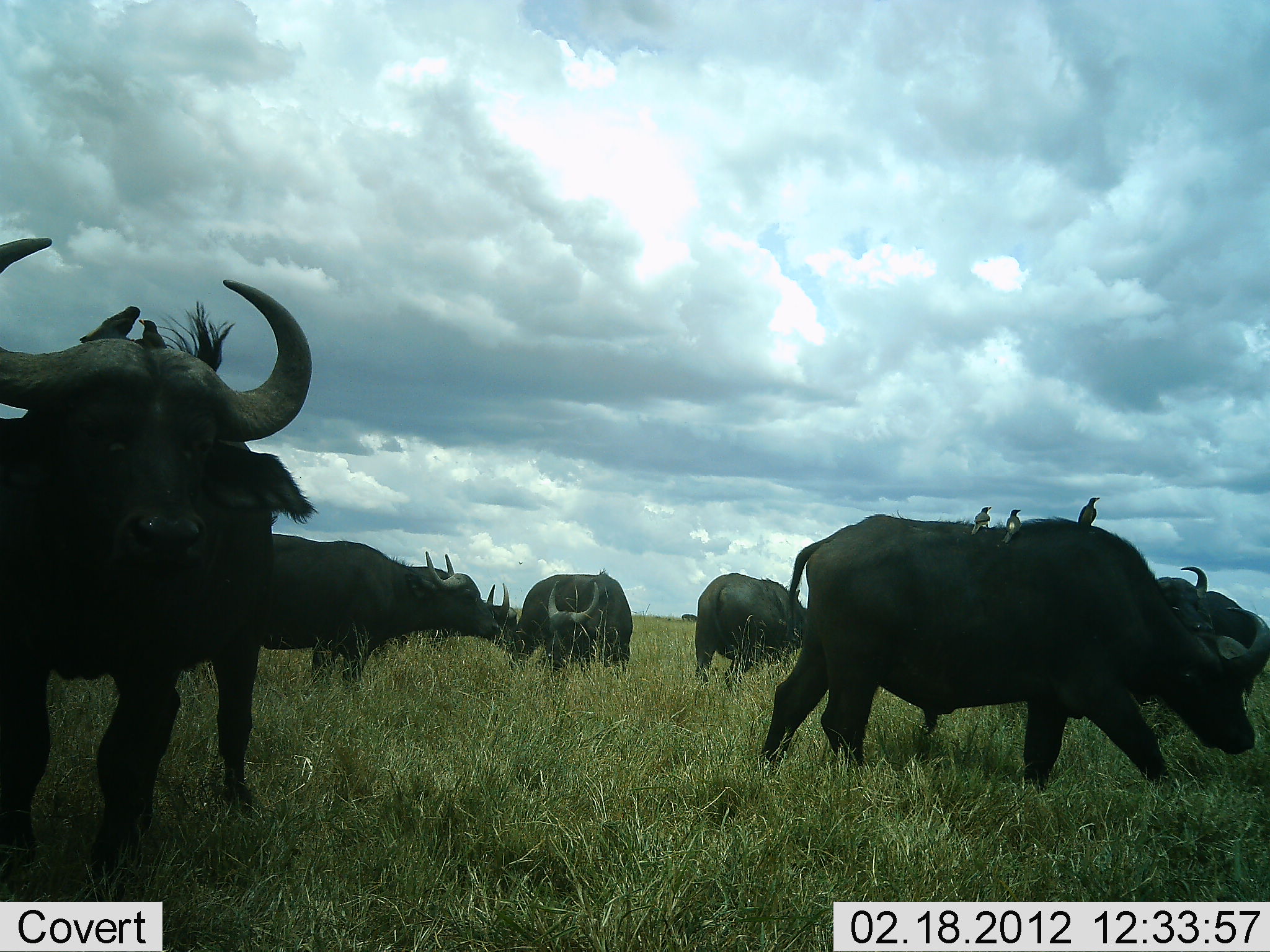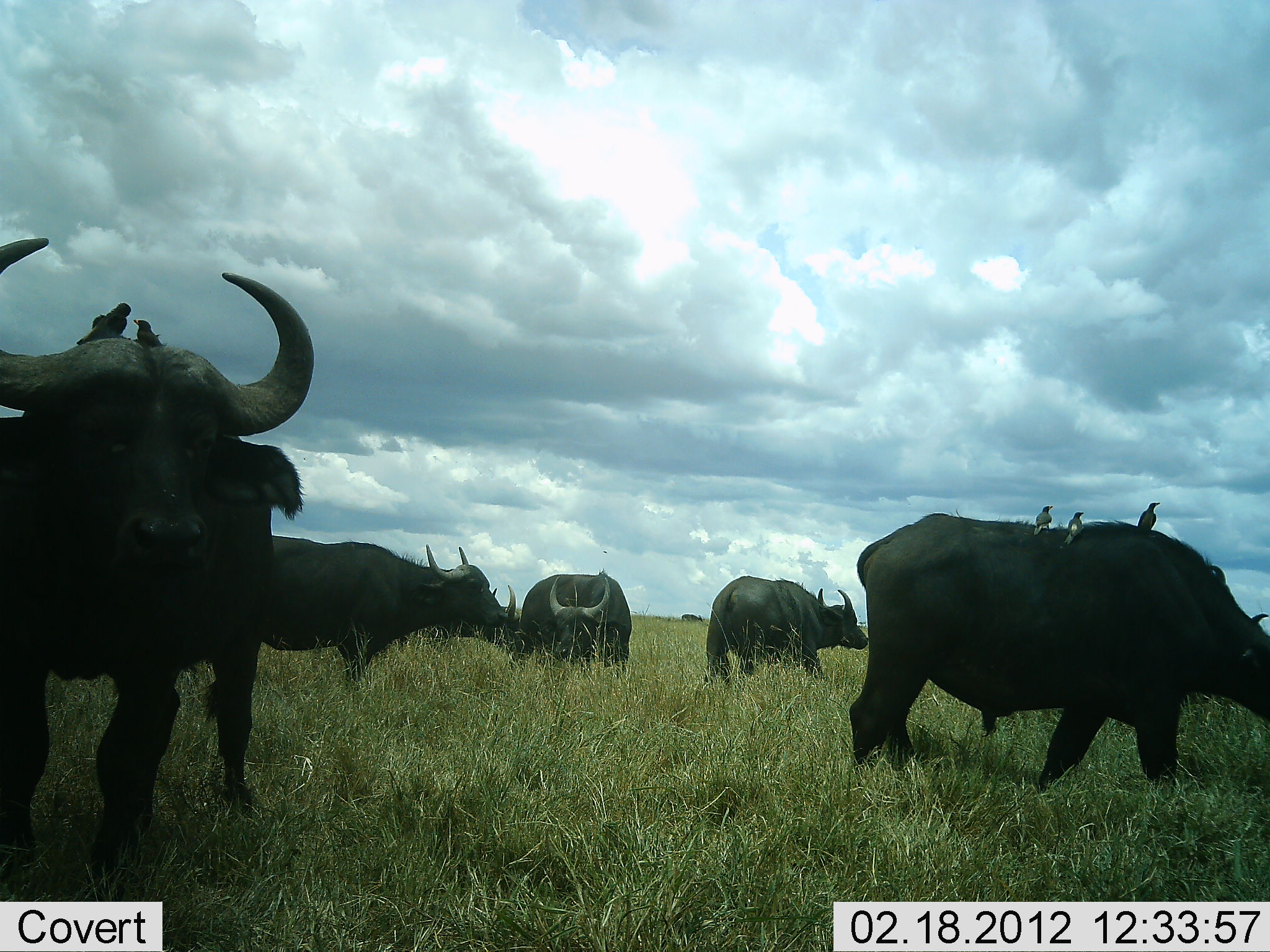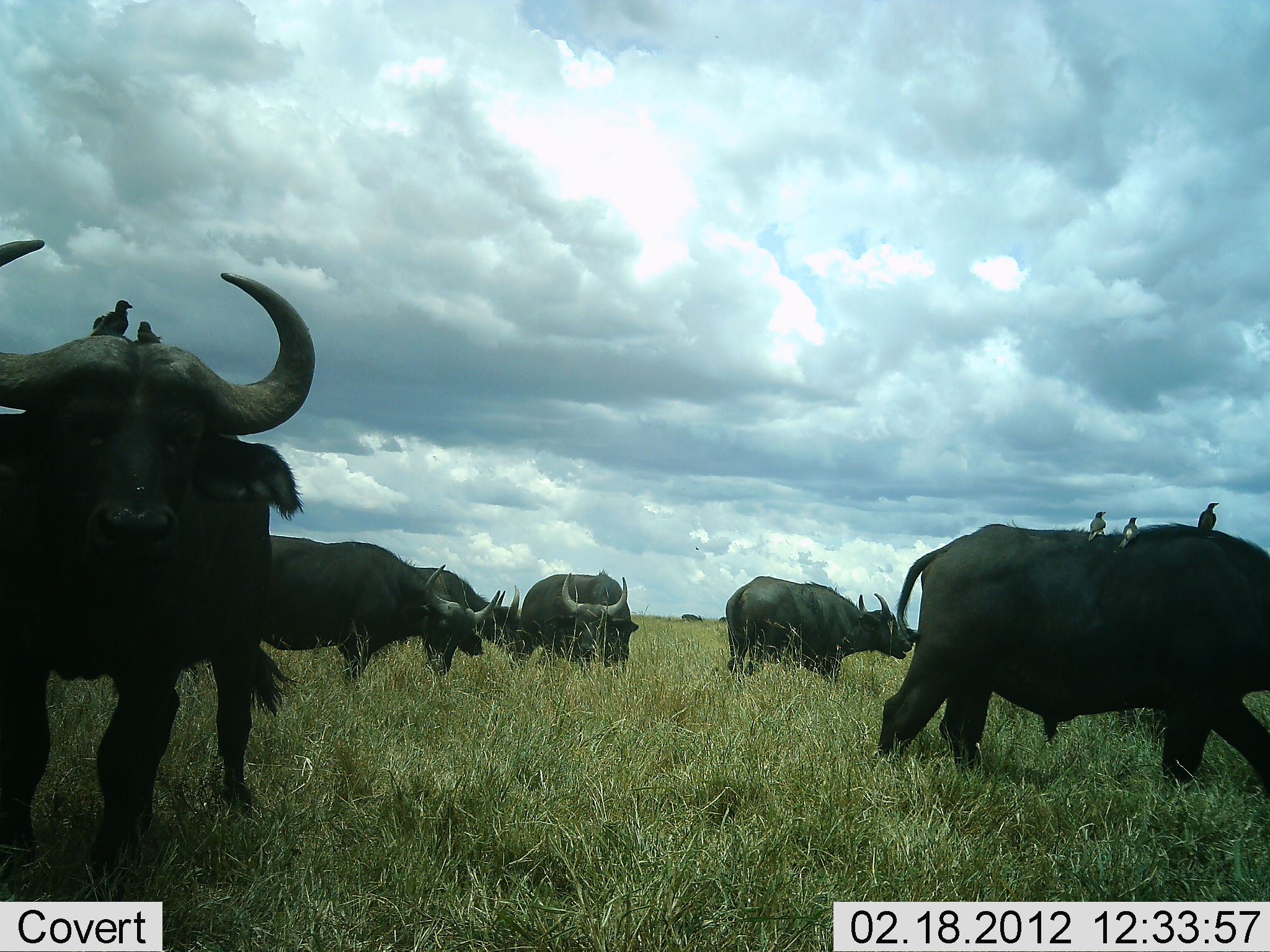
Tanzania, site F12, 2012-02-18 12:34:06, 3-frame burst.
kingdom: Animalia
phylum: Chordata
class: Mammalia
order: Artiodactyla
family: Bovidae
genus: Syncerus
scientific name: Syncerus caffer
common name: cape buffalo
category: buffalo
Buffalo (cape buffalo) (Syncerus caffer), count 6. Behavior (volunteer vote fractions): standing 70%, resting 8%, moving 54%, interacting 0%. Young present (vote fraction): 0%. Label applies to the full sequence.